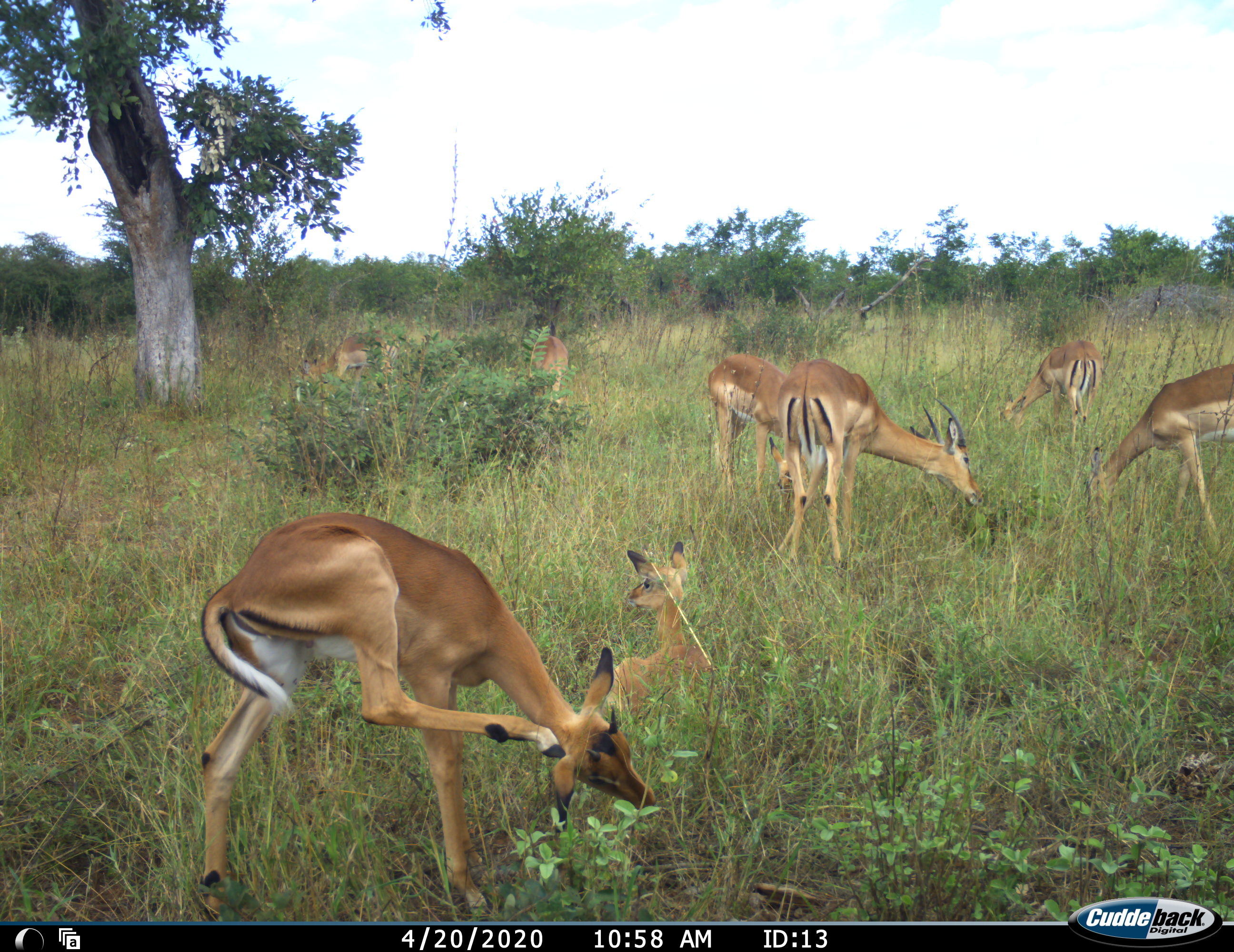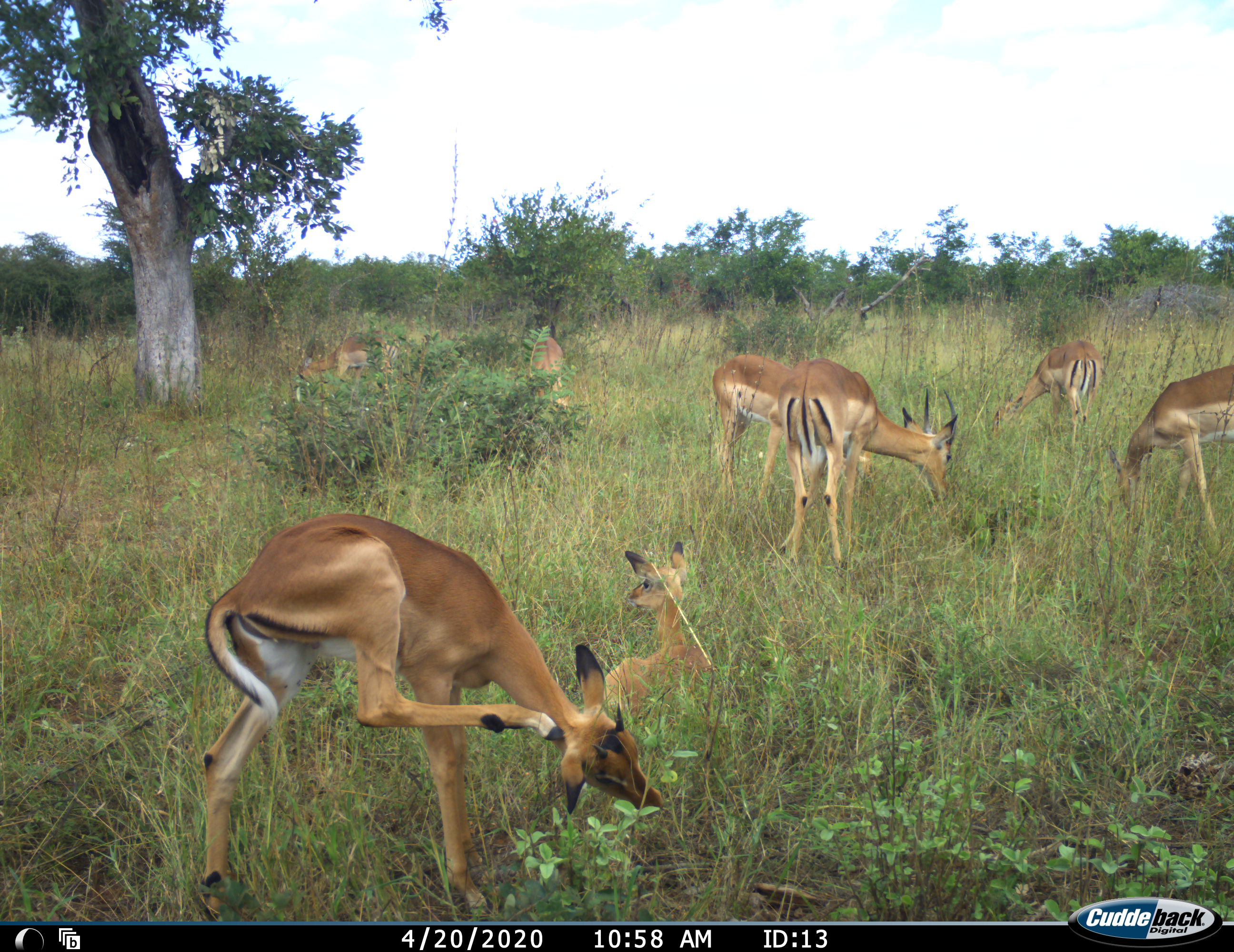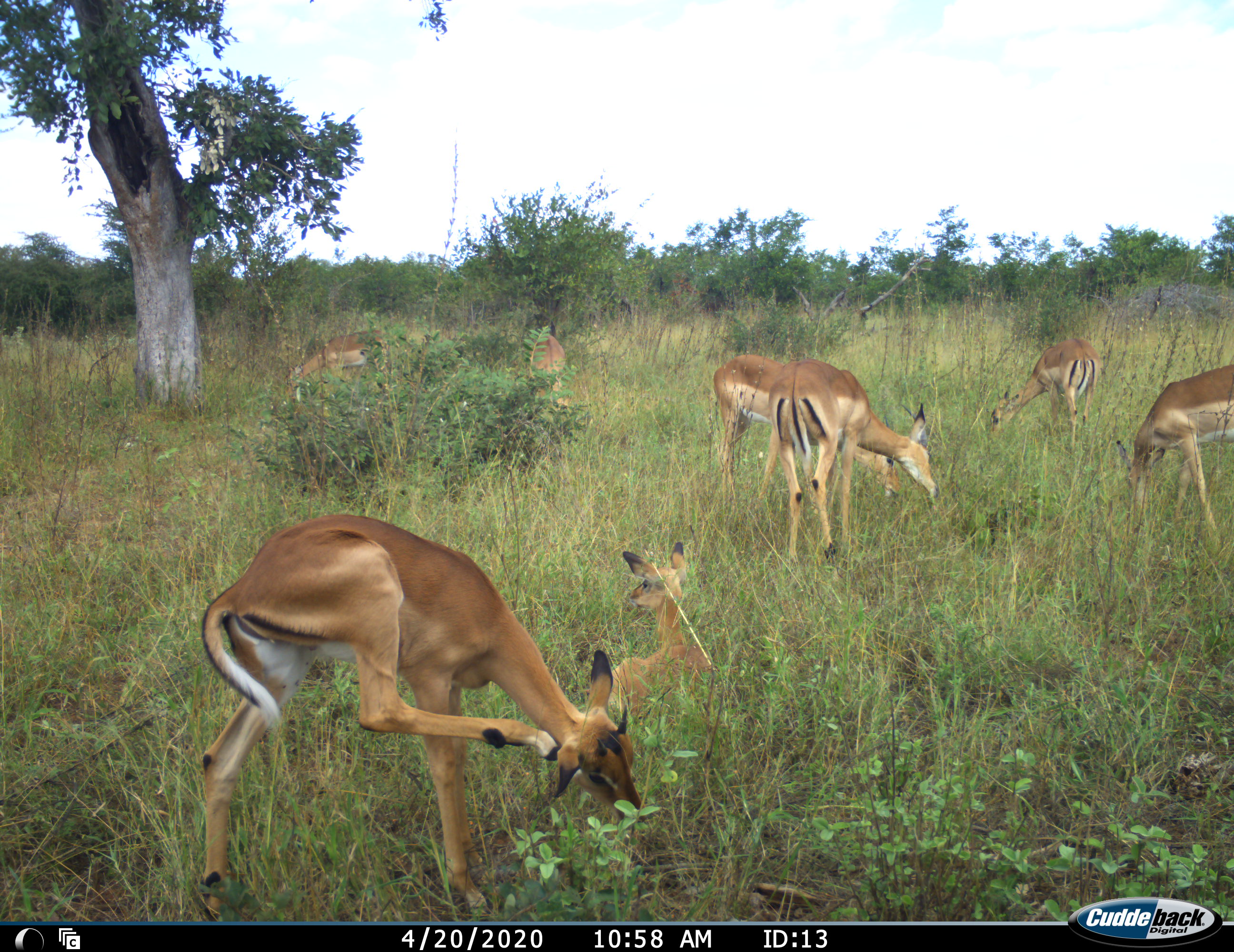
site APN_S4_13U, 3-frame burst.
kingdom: Animalia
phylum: Chordata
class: Mammalia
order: Artiodactyla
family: Bovidae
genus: Aepyceros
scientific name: Aepyceros melampus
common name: impala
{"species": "impala (Aepyceros melampus)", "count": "8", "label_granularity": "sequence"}